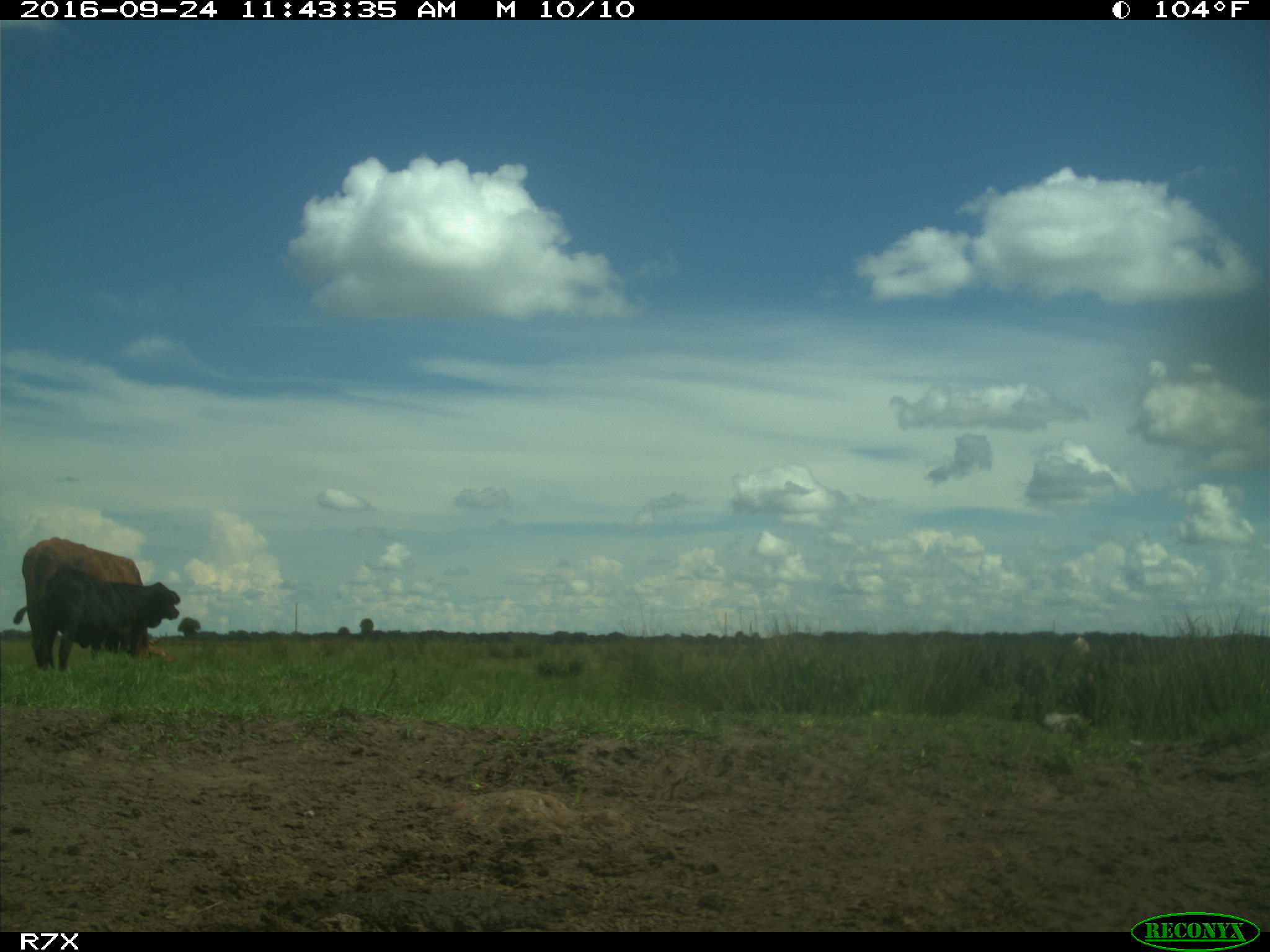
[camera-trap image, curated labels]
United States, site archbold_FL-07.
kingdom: Animalia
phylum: Chordata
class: Mammalia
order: Artiodactyla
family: Bovidae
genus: Bos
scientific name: Bos taurus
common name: domestic cow